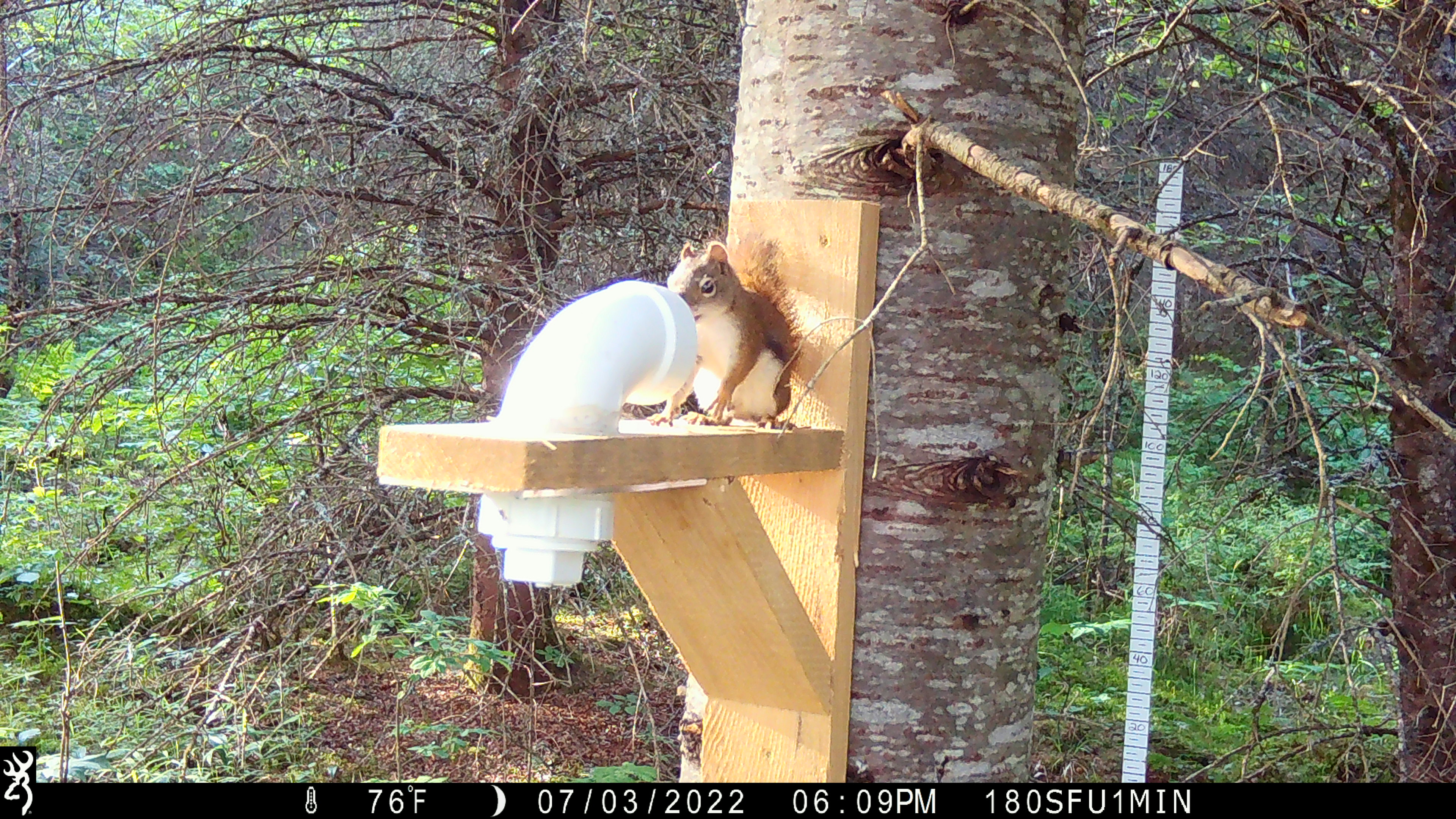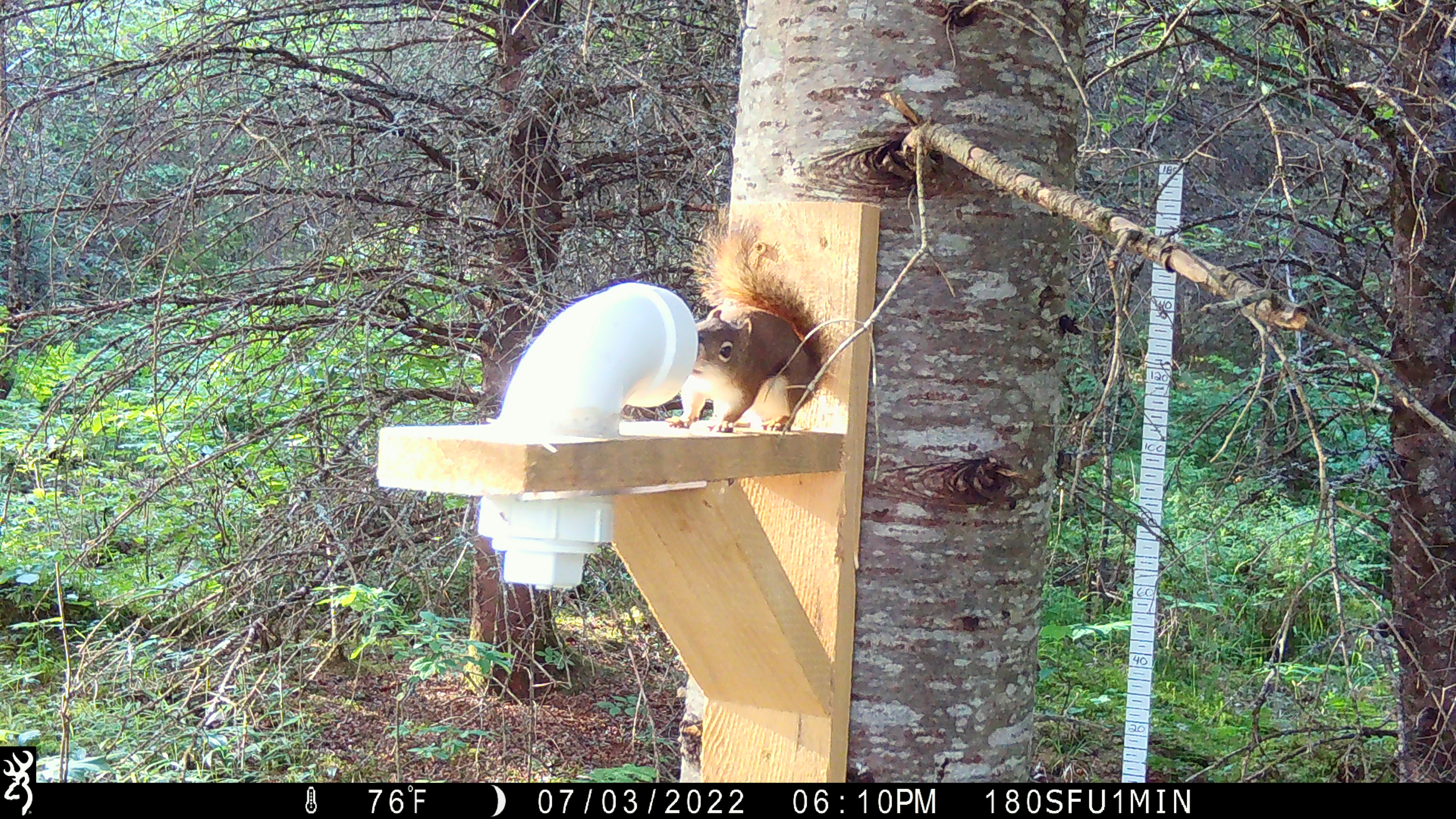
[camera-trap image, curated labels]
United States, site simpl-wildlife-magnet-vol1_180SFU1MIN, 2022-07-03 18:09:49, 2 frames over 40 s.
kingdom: Animalia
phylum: Chordata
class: Mammalia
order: Rodentia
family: Sciuridae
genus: Tamiasciurus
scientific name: Tamiasciurus hudsonicus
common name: red squirrel